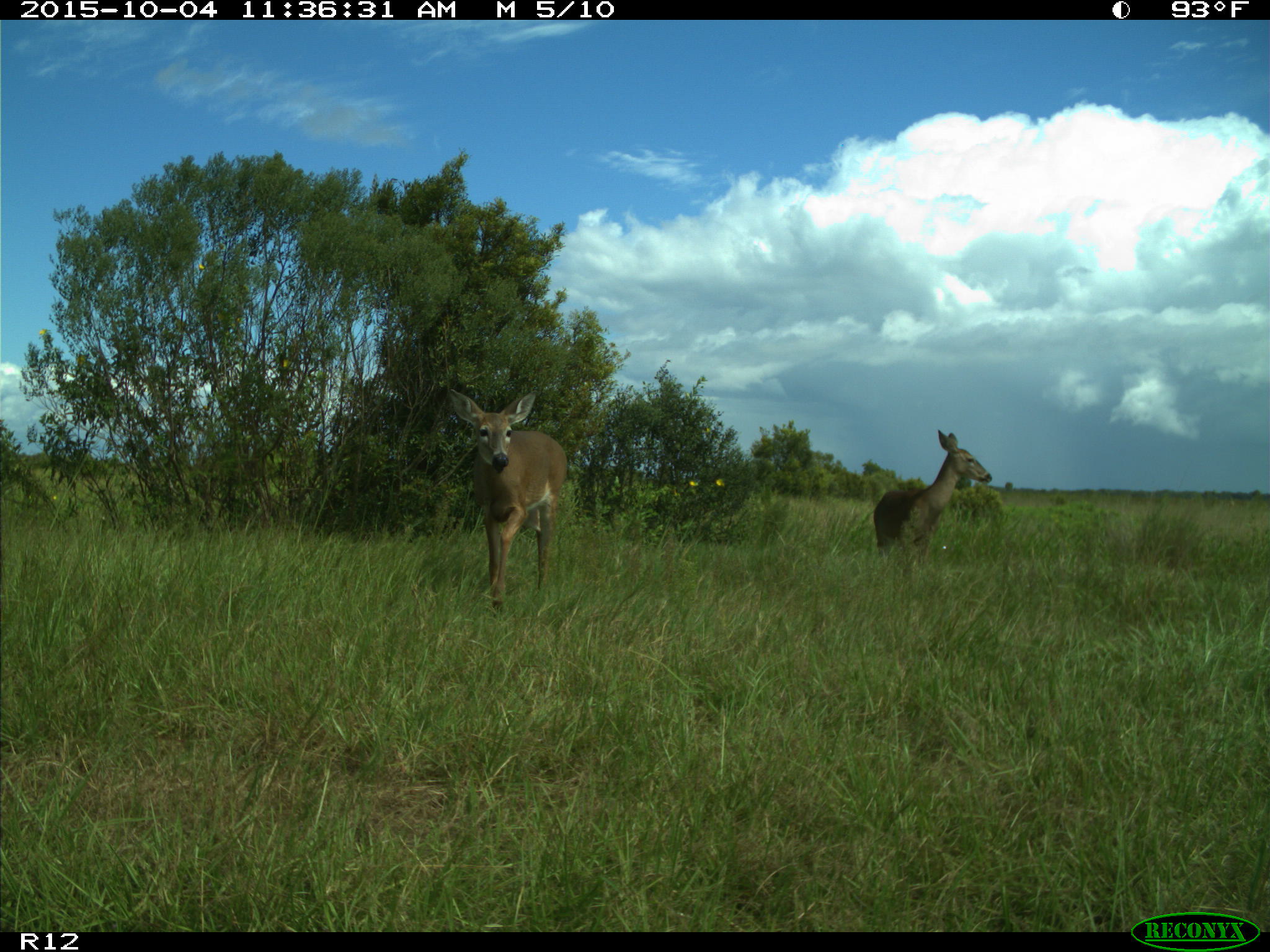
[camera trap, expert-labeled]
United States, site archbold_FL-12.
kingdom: Animalia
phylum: Chordata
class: Mammalia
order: Artiodactyla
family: Cervidae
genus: Odocoileus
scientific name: Odocoileus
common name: deer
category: unidentified deer